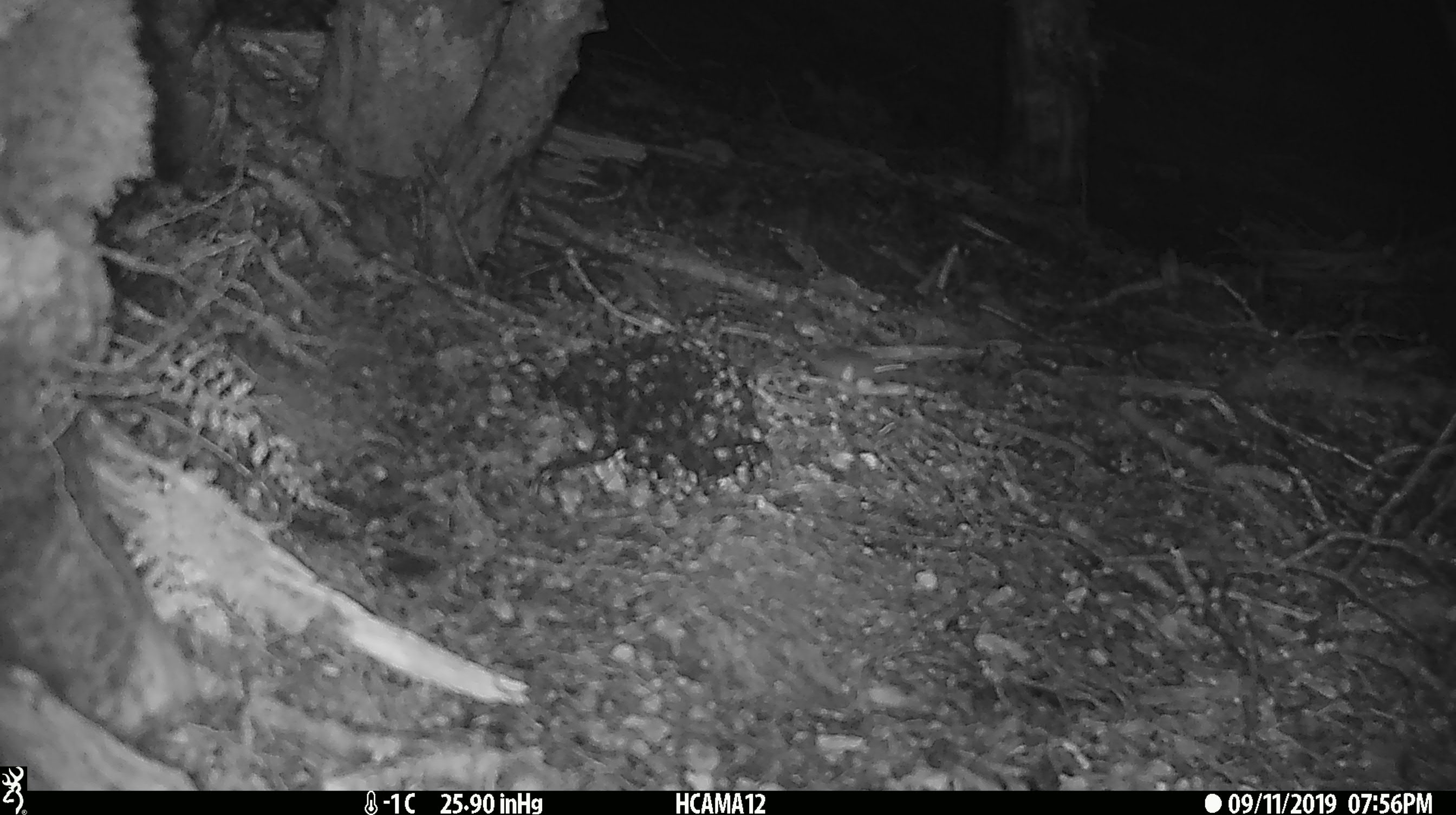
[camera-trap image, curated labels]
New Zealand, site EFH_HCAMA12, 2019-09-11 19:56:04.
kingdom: Animalia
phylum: Chordata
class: Mammalia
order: Rodentia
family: Muridae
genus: Mus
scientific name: Mus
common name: mouse